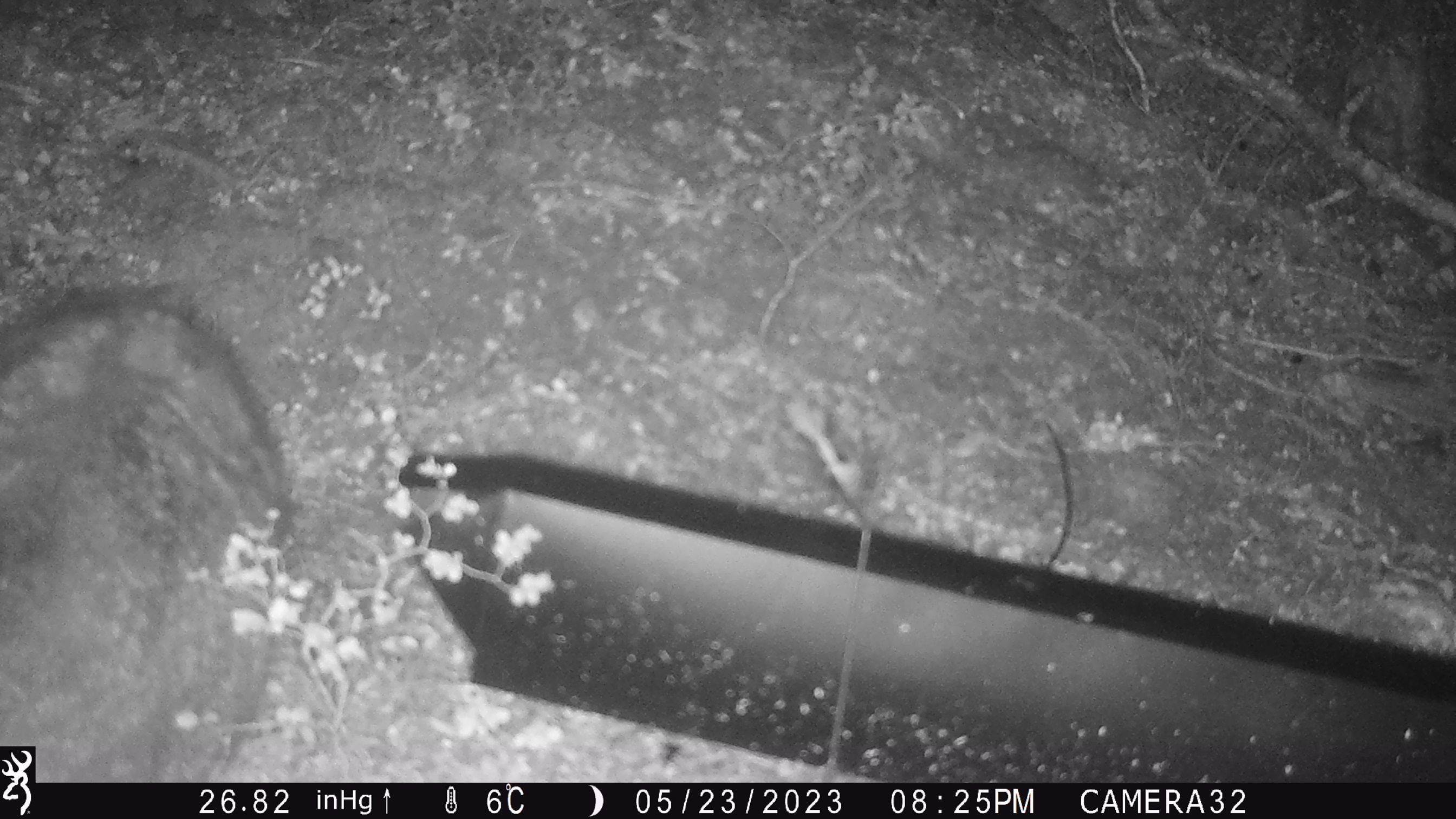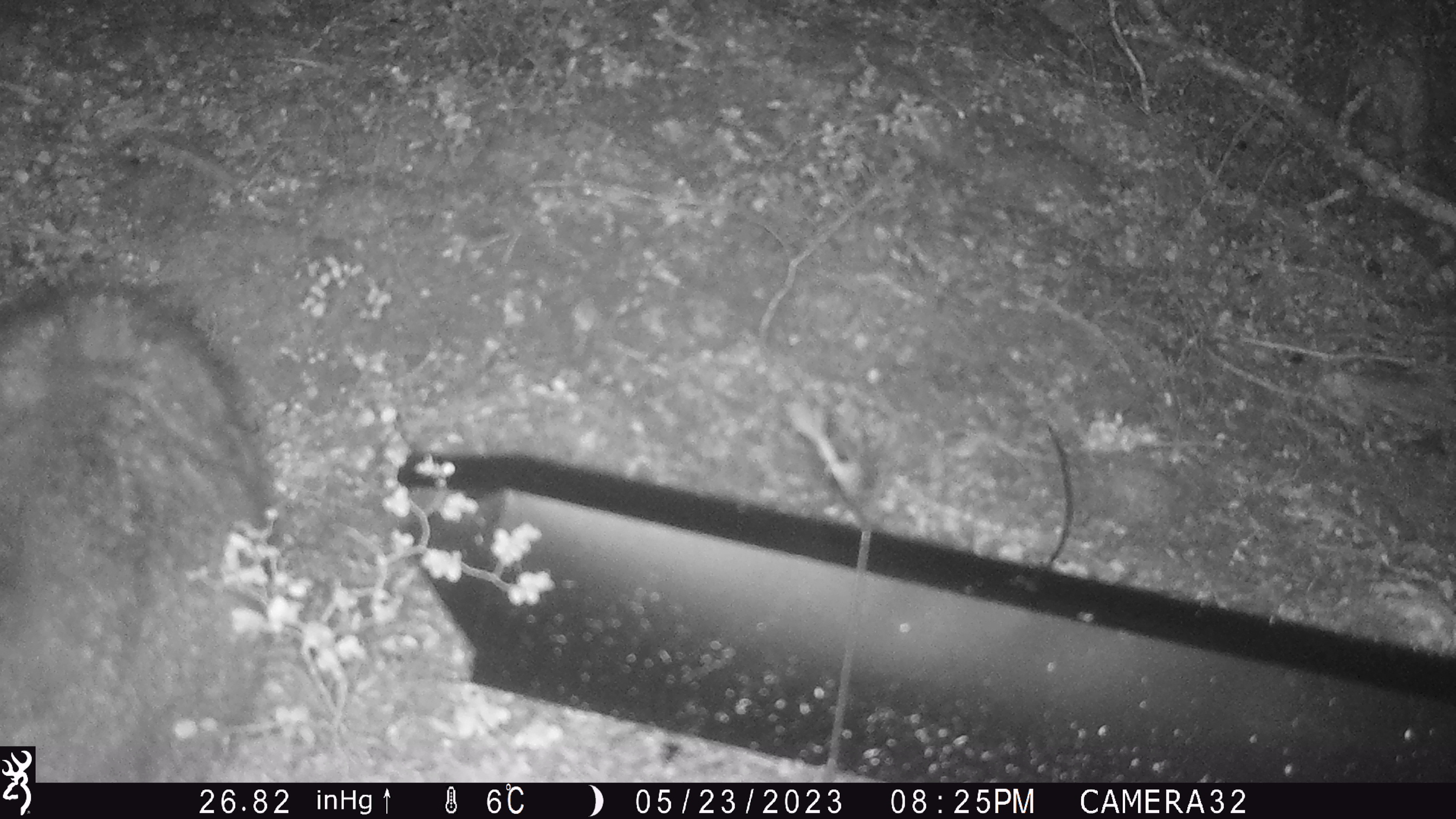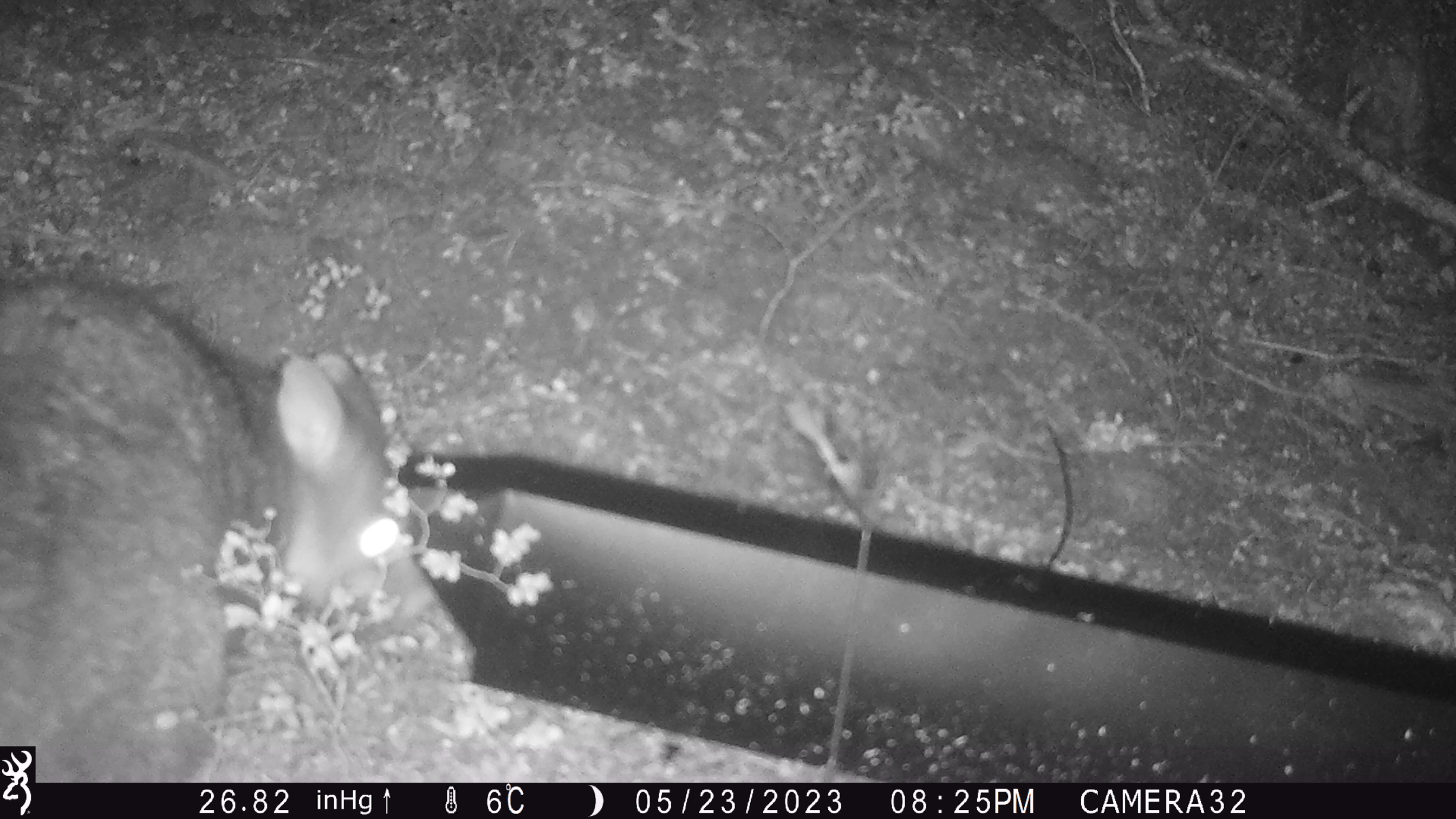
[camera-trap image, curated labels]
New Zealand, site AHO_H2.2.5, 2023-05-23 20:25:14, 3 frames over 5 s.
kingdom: Animalia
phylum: Chordata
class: Mammalia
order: Carnivora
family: Mustelidae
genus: Mustela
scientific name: Mustela erminea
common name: stoat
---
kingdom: Animalia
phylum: Chordata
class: Mammalia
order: Diprotodontia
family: Phalangeridae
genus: Trichosurus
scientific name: Trichosurus vulpecula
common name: common brushtail possum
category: possum